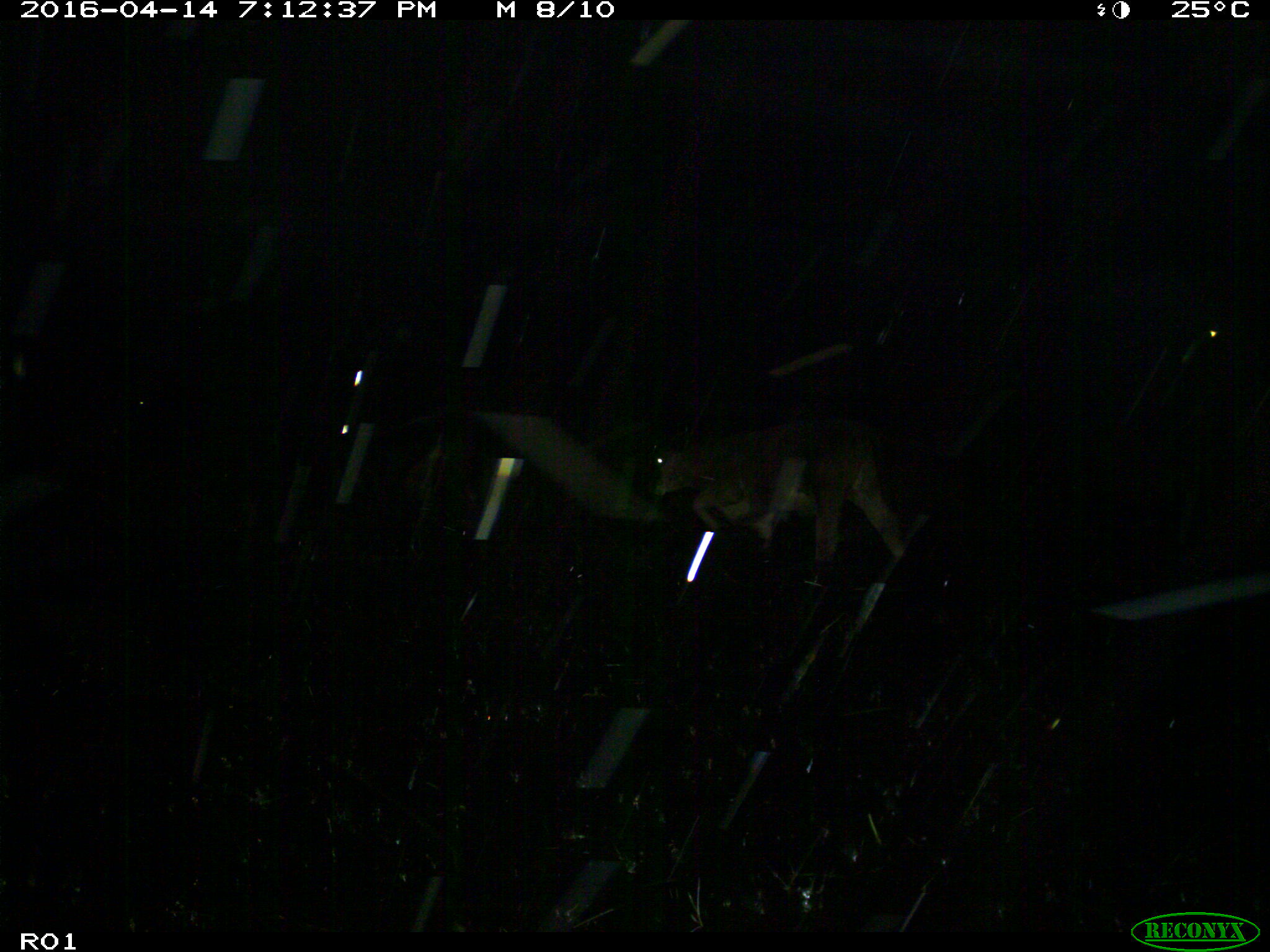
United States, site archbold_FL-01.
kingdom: Animalia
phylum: Chordata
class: Mammalia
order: Artiodactyla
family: Bovidae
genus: Bos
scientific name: Bos taurus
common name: domestic cow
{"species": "Bos taurus (domestic cow)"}